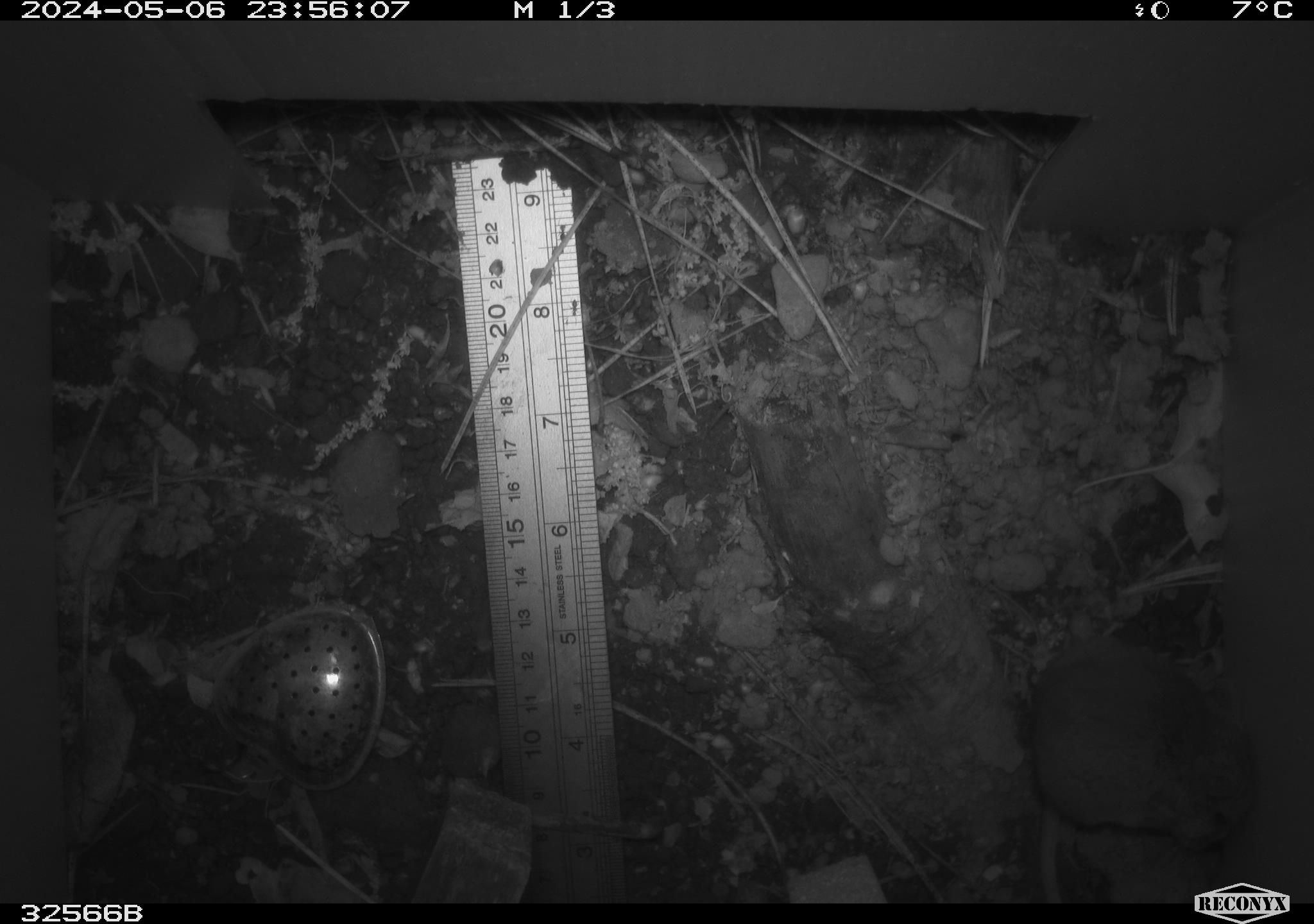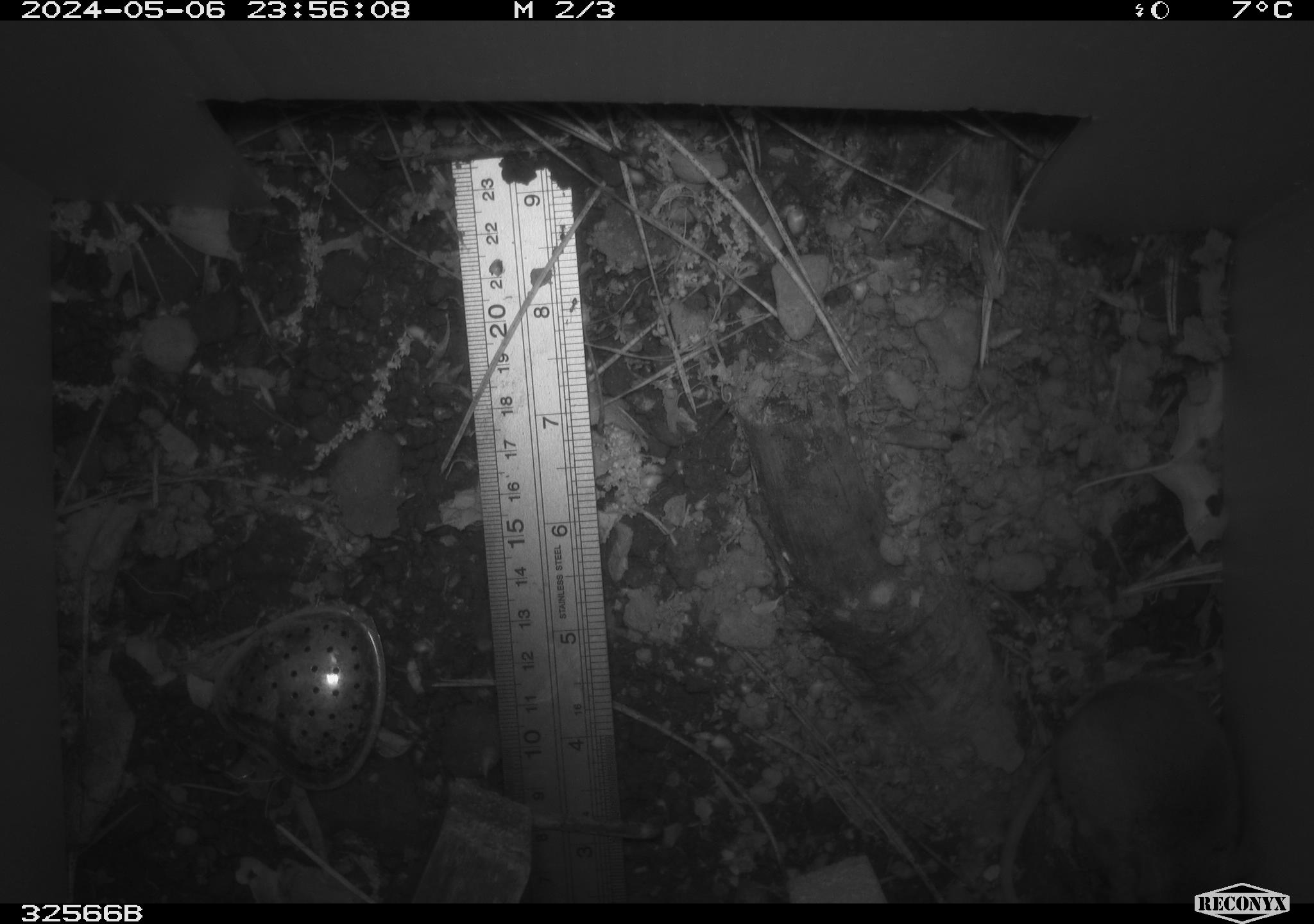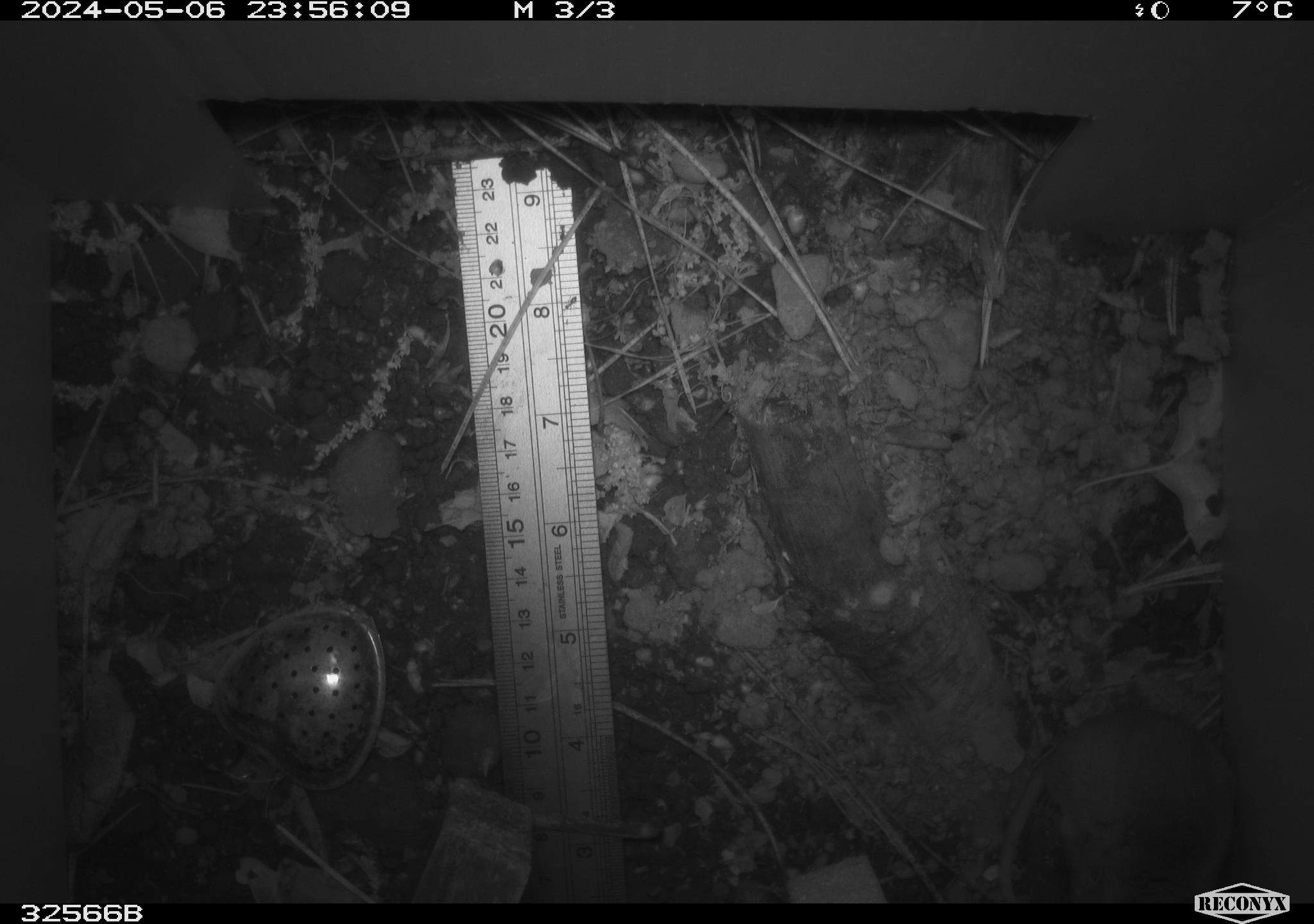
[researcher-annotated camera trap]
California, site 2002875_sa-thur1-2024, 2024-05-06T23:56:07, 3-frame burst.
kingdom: Animalia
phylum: Chordata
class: Mammalia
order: Rodentia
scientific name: Rodentia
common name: mouse species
Mouse species (Rodentia).